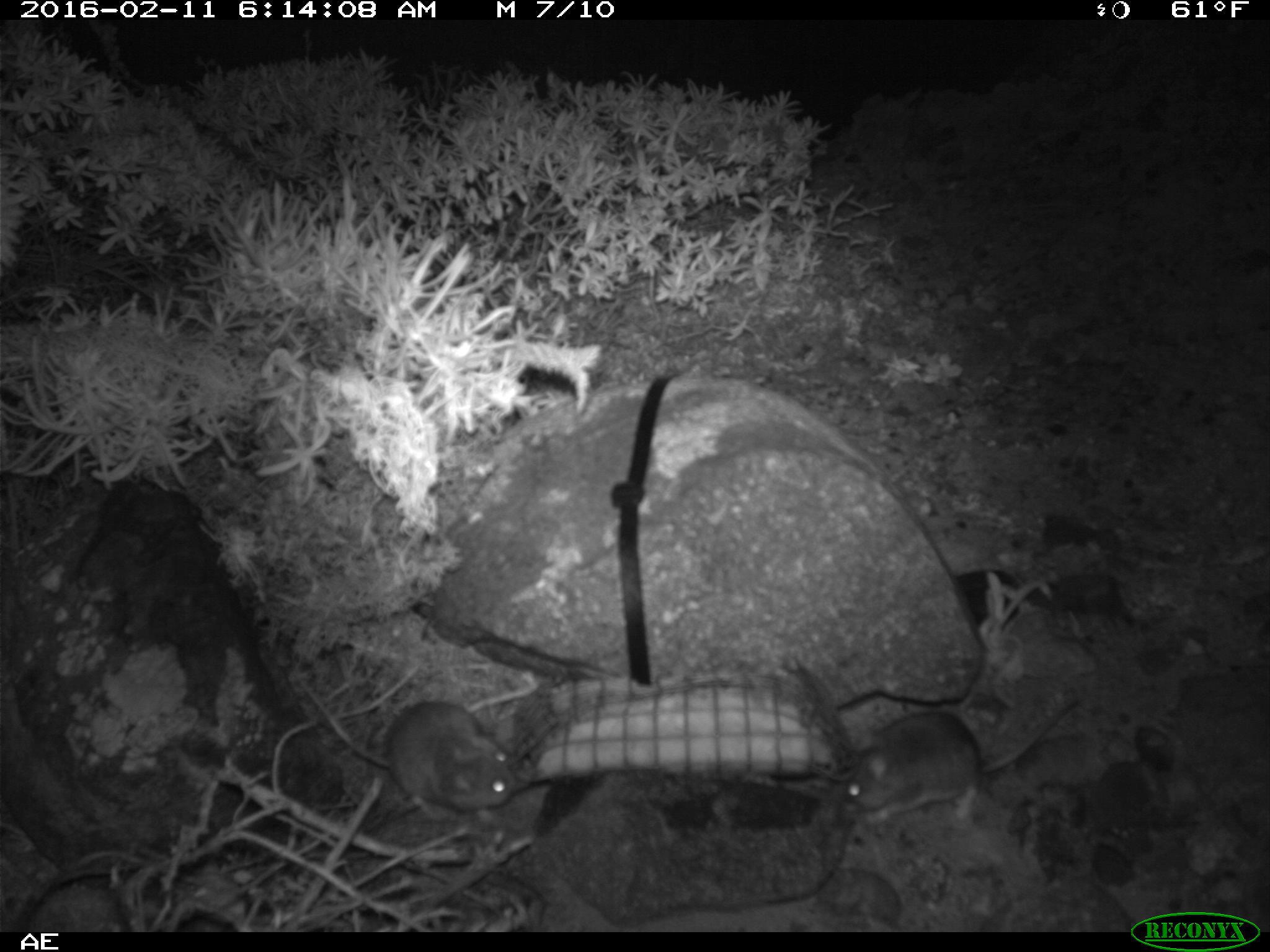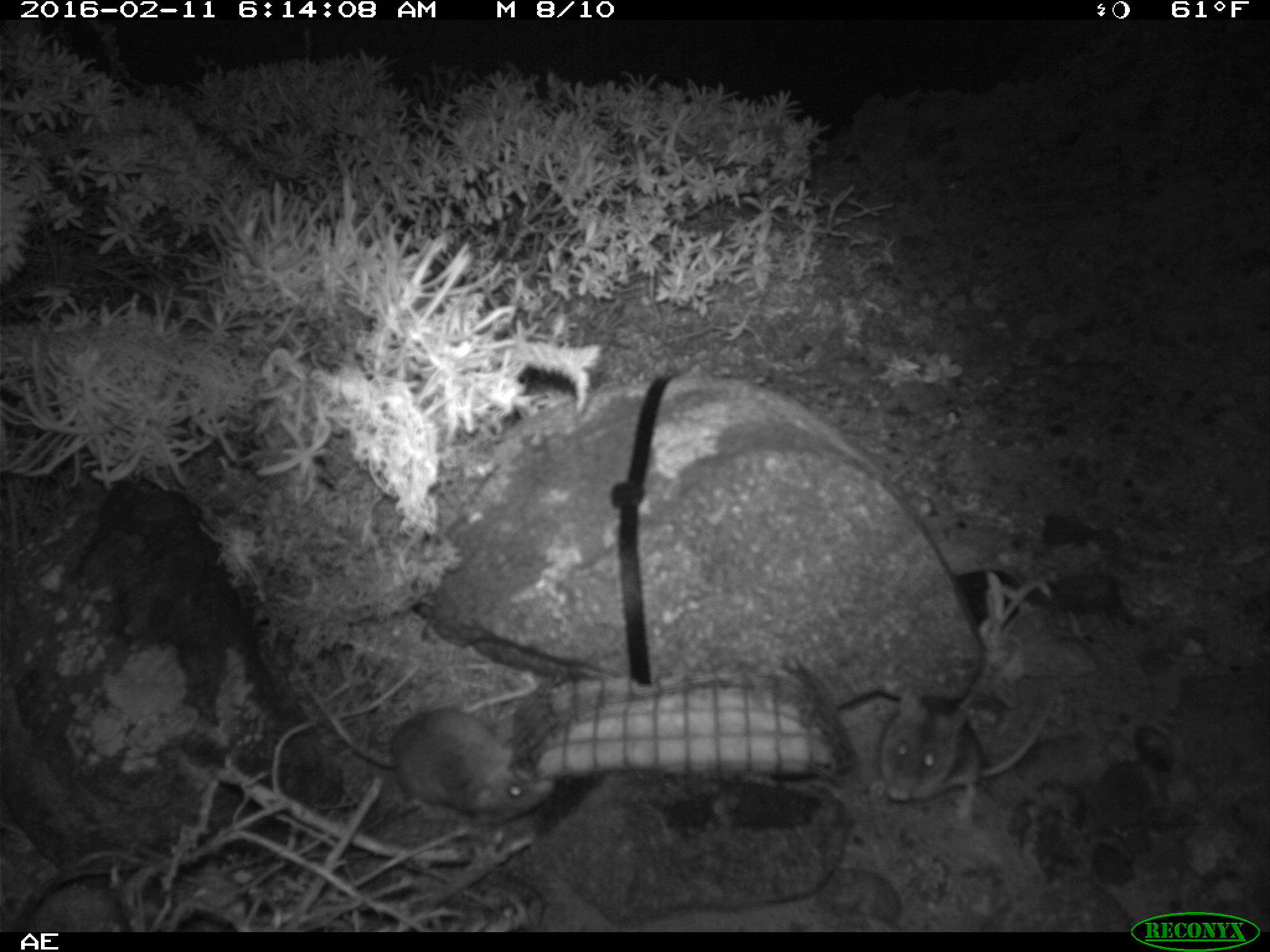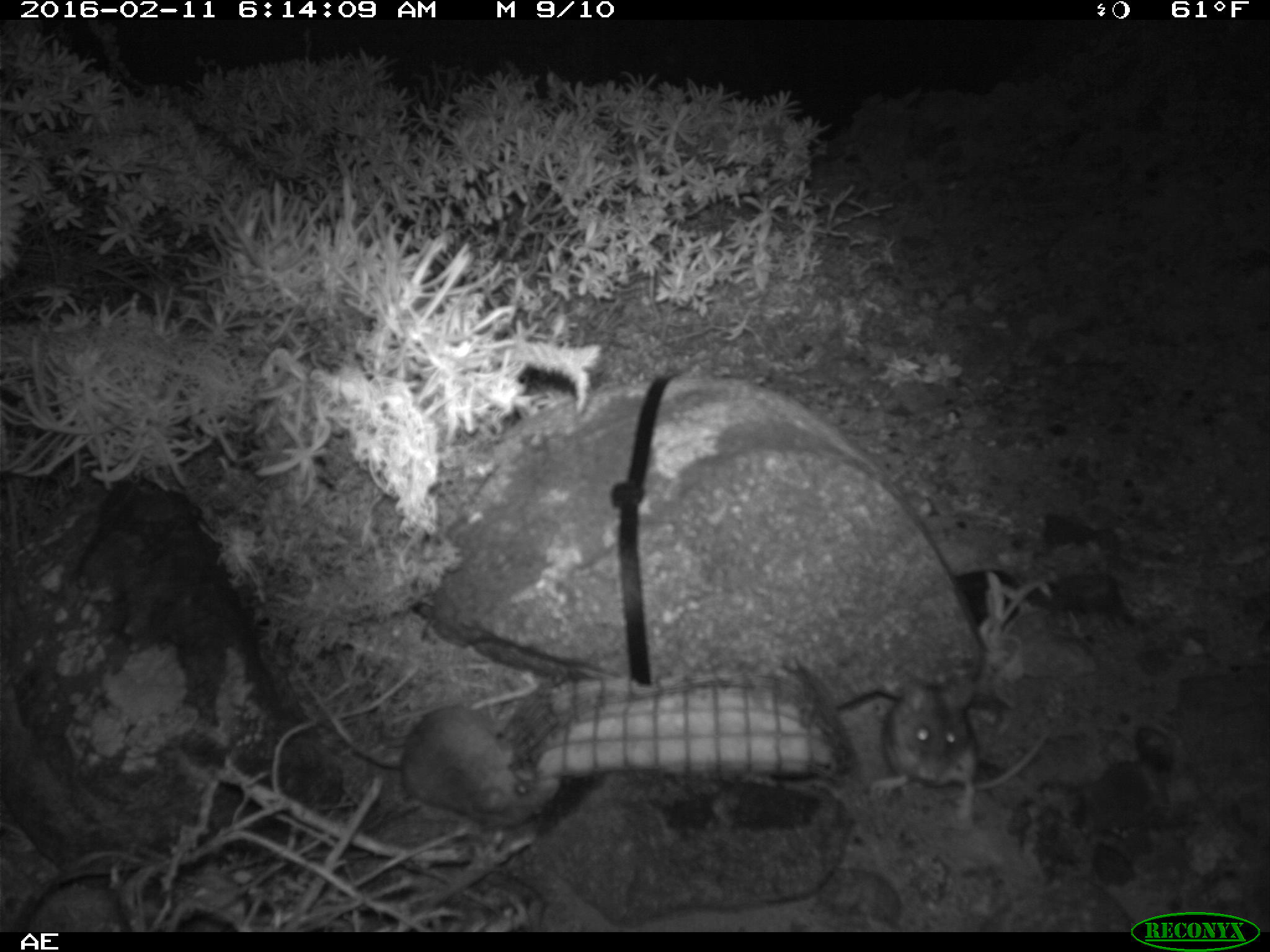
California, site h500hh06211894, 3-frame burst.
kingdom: Animalia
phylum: Chordata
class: Mammalia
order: Rodentia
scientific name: Rodentia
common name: rodent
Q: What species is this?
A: Rodent (Rodentia).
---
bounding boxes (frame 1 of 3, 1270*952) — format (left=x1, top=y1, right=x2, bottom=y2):
rodent: (left=296, top=676, right=512, bottom=825); (left=843, top=699, right=1070, bottom=822)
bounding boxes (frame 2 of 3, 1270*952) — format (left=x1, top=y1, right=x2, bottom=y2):
rodent: (left=291, top=661, right=553, bottom=825); (left=868, top=681, right=1060, bottom=832)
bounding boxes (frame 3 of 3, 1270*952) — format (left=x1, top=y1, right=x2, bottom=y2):
rodent: (left=296, top=684, right=562, bottom=832); (left=869, top=669, right=1046, bottom=829)